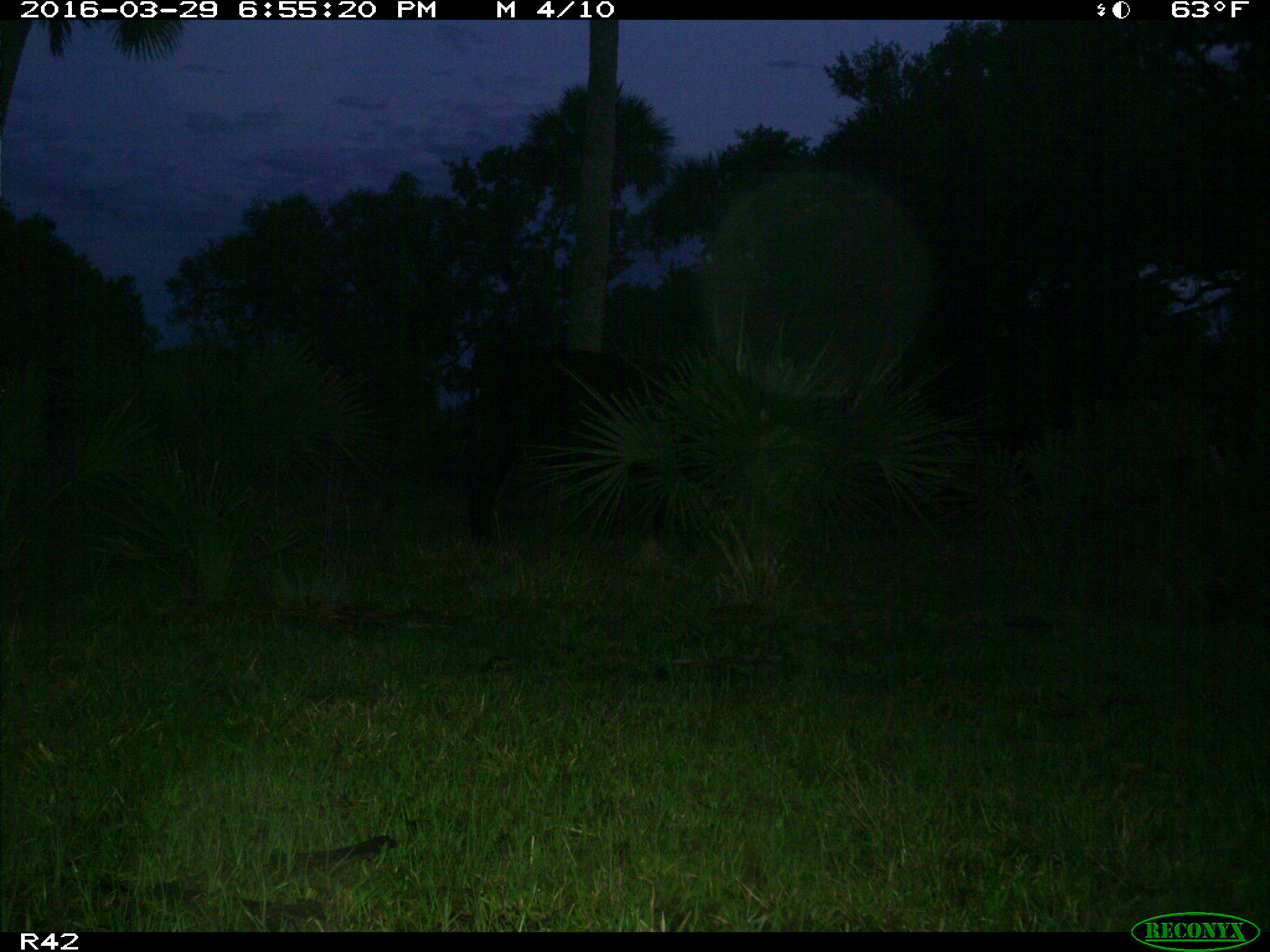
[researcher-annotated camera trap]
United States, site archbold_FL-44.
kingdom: Animalia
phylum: Chordata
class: Mammalia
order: Artiodactyla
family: Bovidae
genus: Bos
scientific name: Bos taurus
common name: domestic cow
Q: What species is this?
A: Bos taurus (domestic cow).